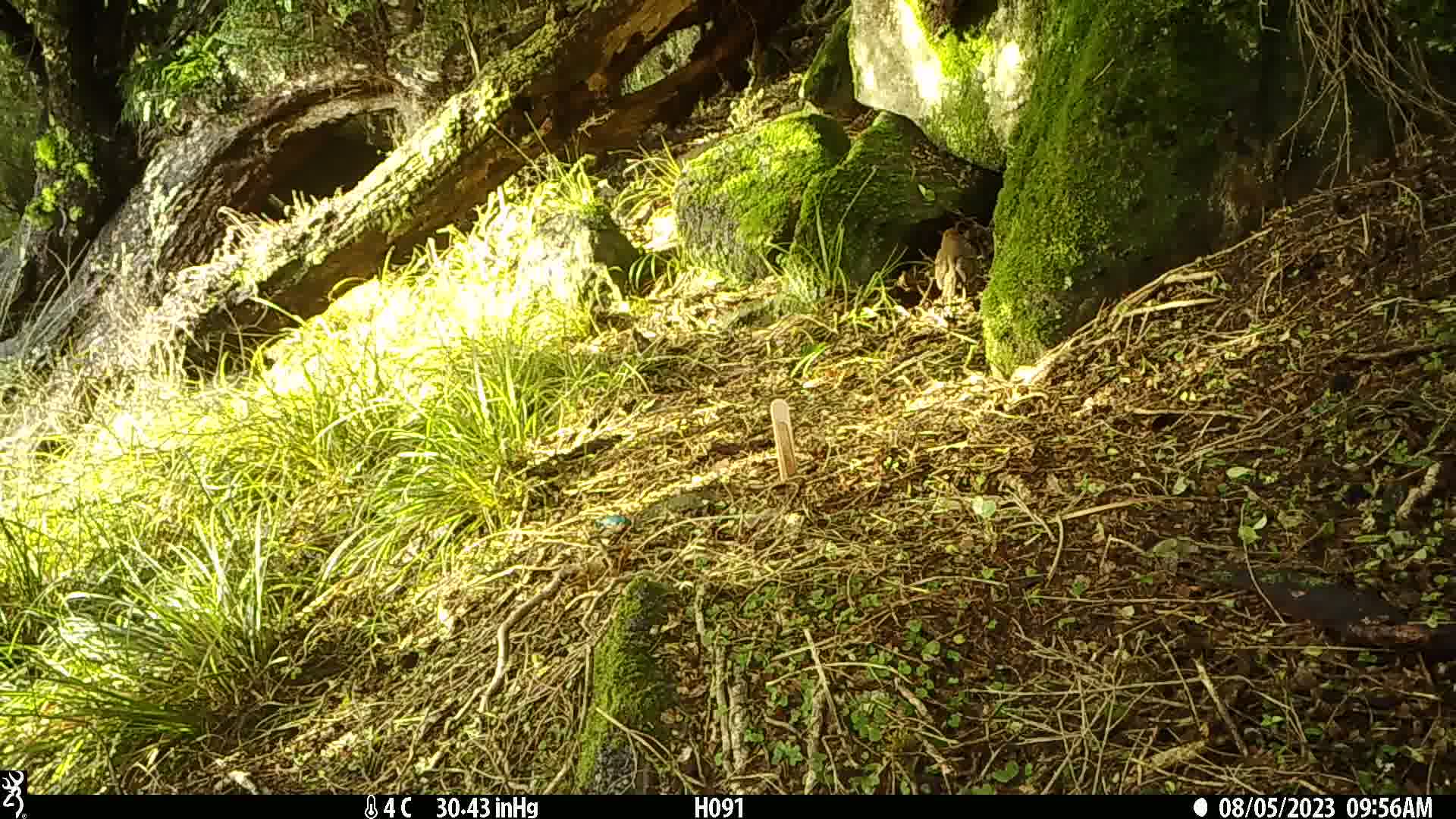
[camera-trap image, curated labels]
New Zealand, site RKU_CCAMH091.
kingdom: Animalia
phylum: Chordata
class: Aves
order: Passeriformes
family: Turdidae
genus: Turdus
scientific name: Turdus philomelos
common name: song thrush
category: thrush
Thrush (song thrush) (Turdus philomelos).